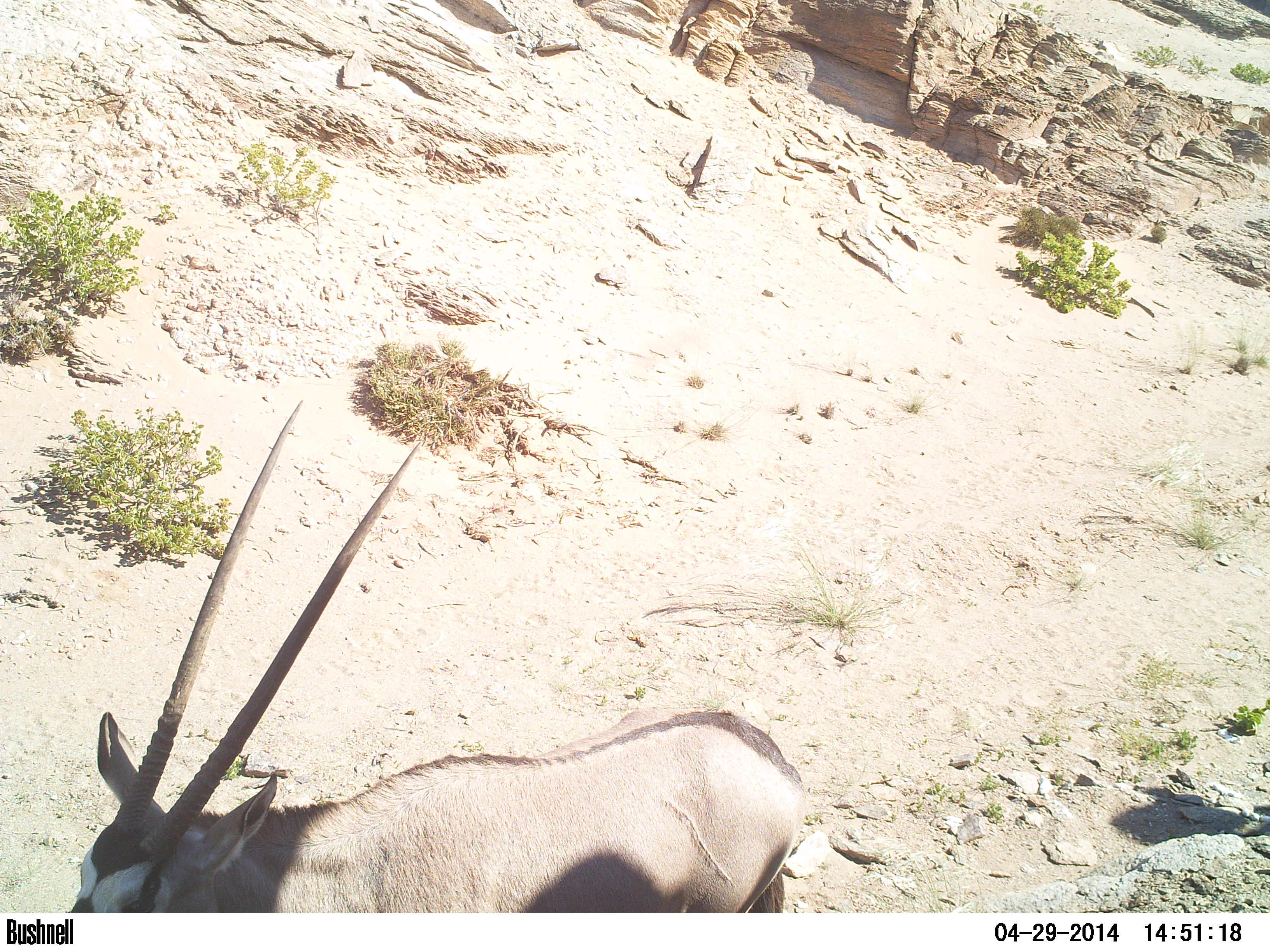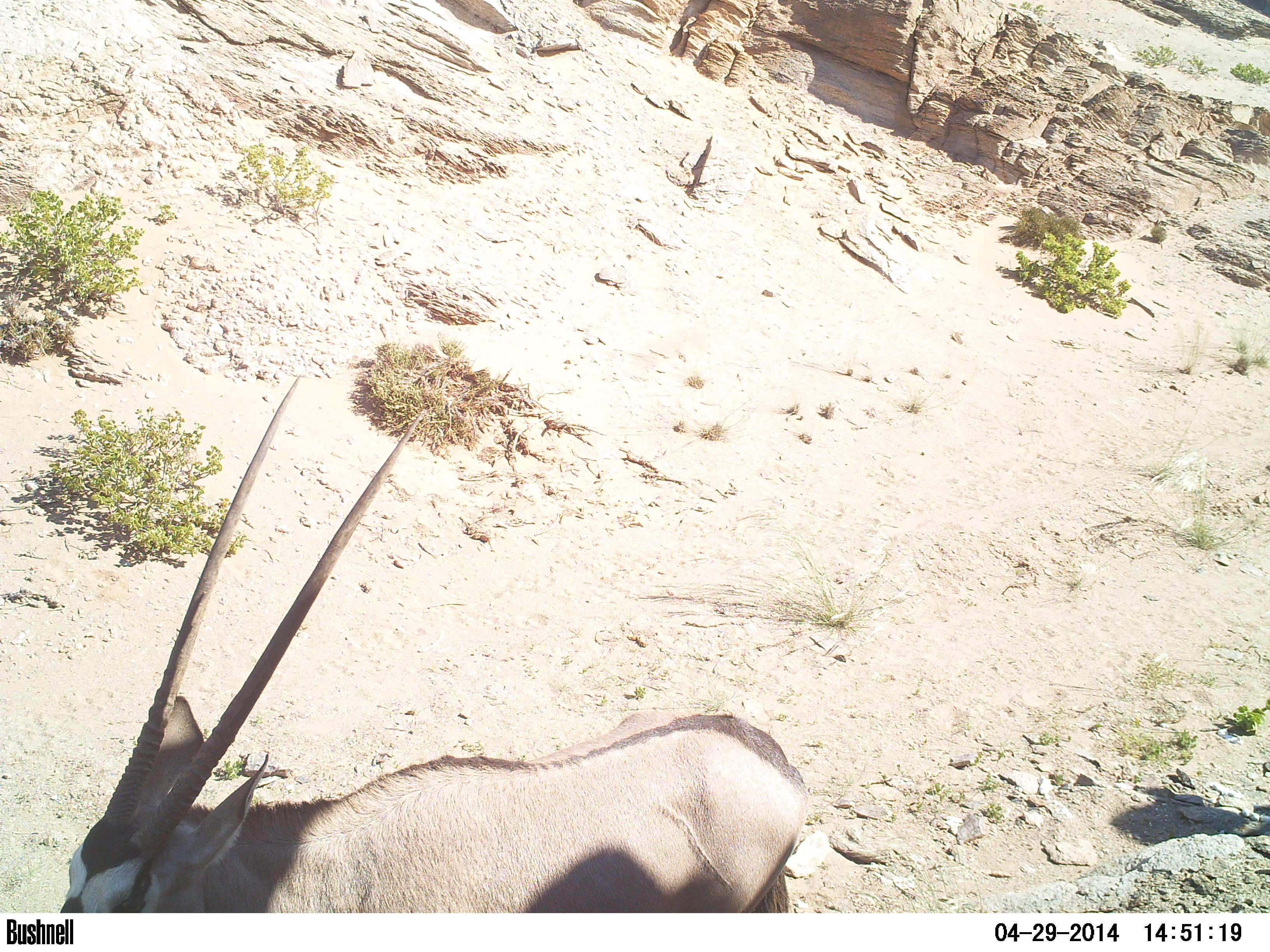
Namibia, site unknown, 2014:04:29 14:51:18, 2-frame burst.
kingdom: Animalia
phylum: Chordata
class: Mammalia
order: Artiodactyla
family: Bovidae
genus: Oryx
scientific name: Oryx gazella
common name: gemsbok